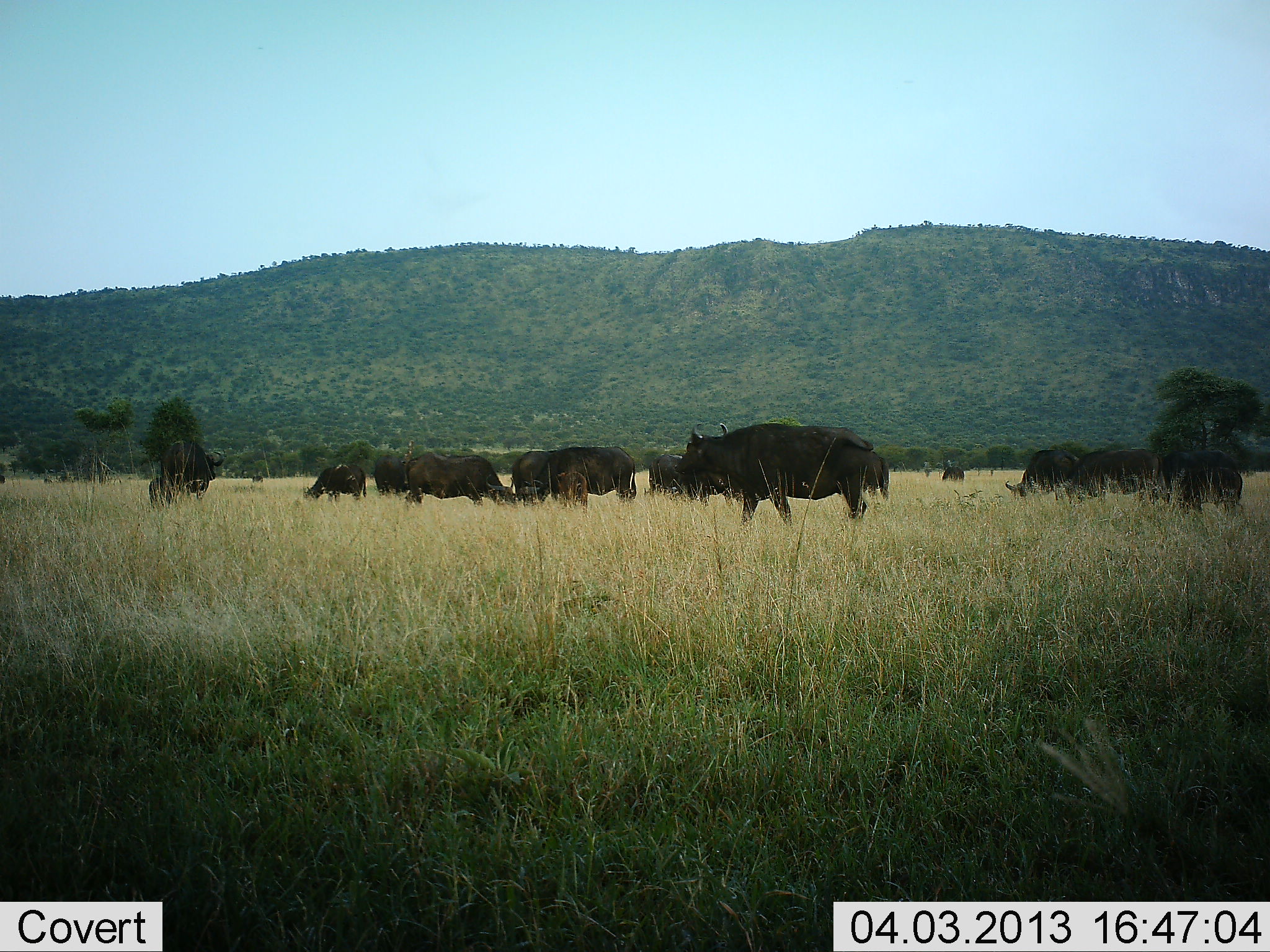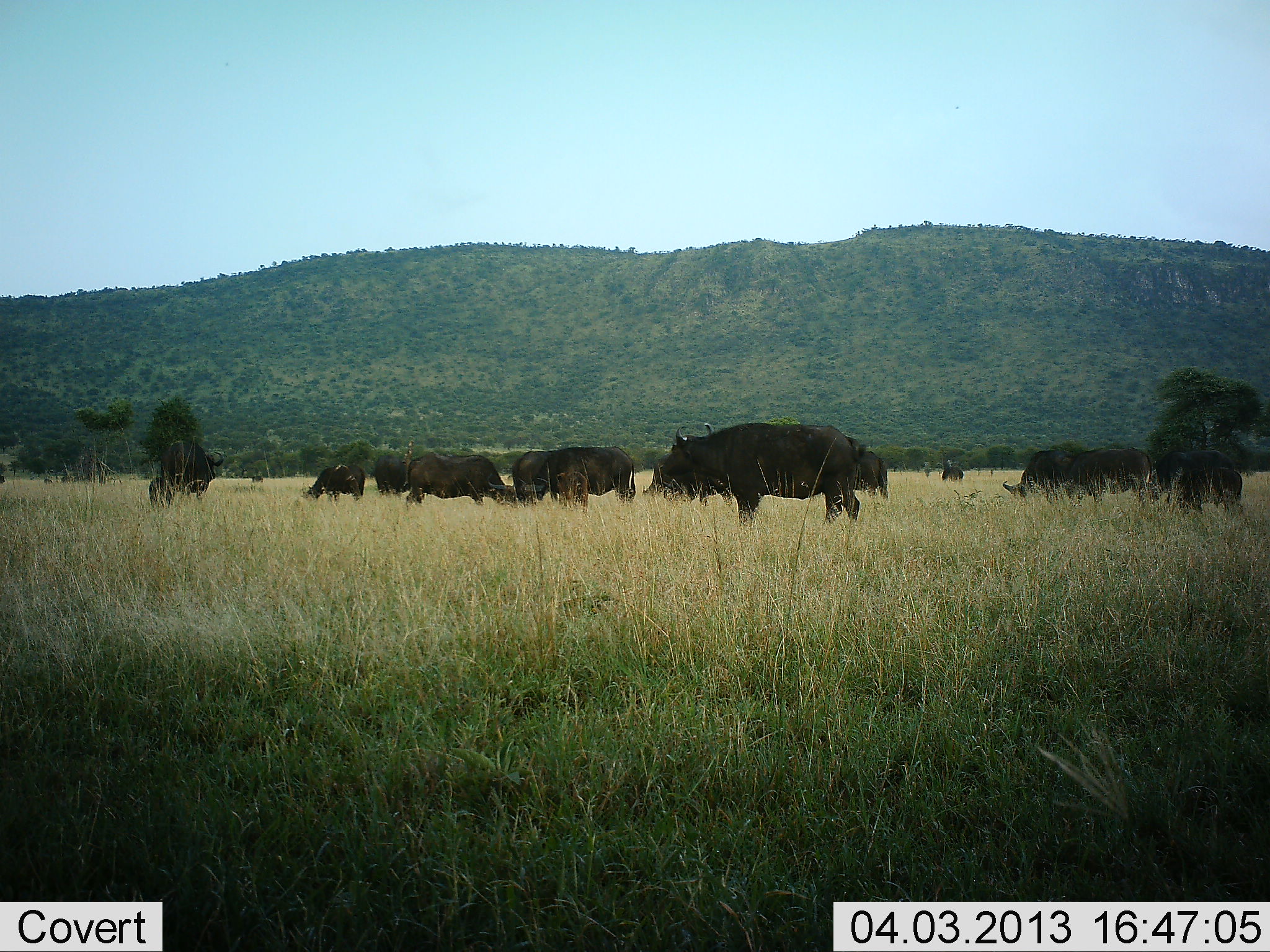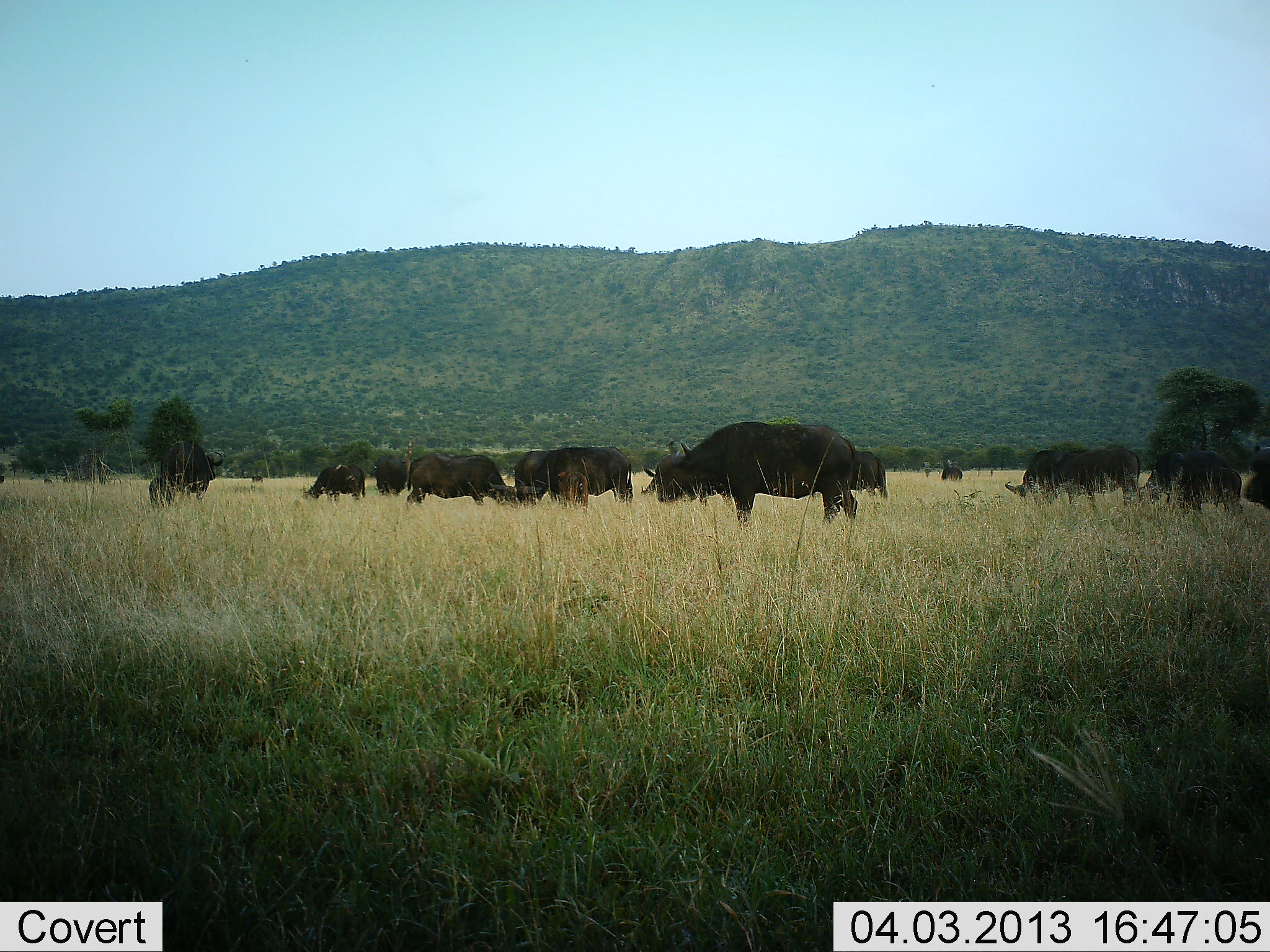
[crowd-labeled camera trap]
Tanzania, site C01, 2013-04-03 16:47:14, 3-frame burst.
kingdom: Animalia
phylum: Chordata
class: Mammalia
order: Artiodactyla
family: Bovidae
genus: Syncerus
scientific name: Syncerus caffer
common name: cape buffalo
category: buffalo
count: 11-50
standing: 58%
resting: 5%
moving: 21%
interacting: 0%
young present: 11%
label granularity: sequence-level